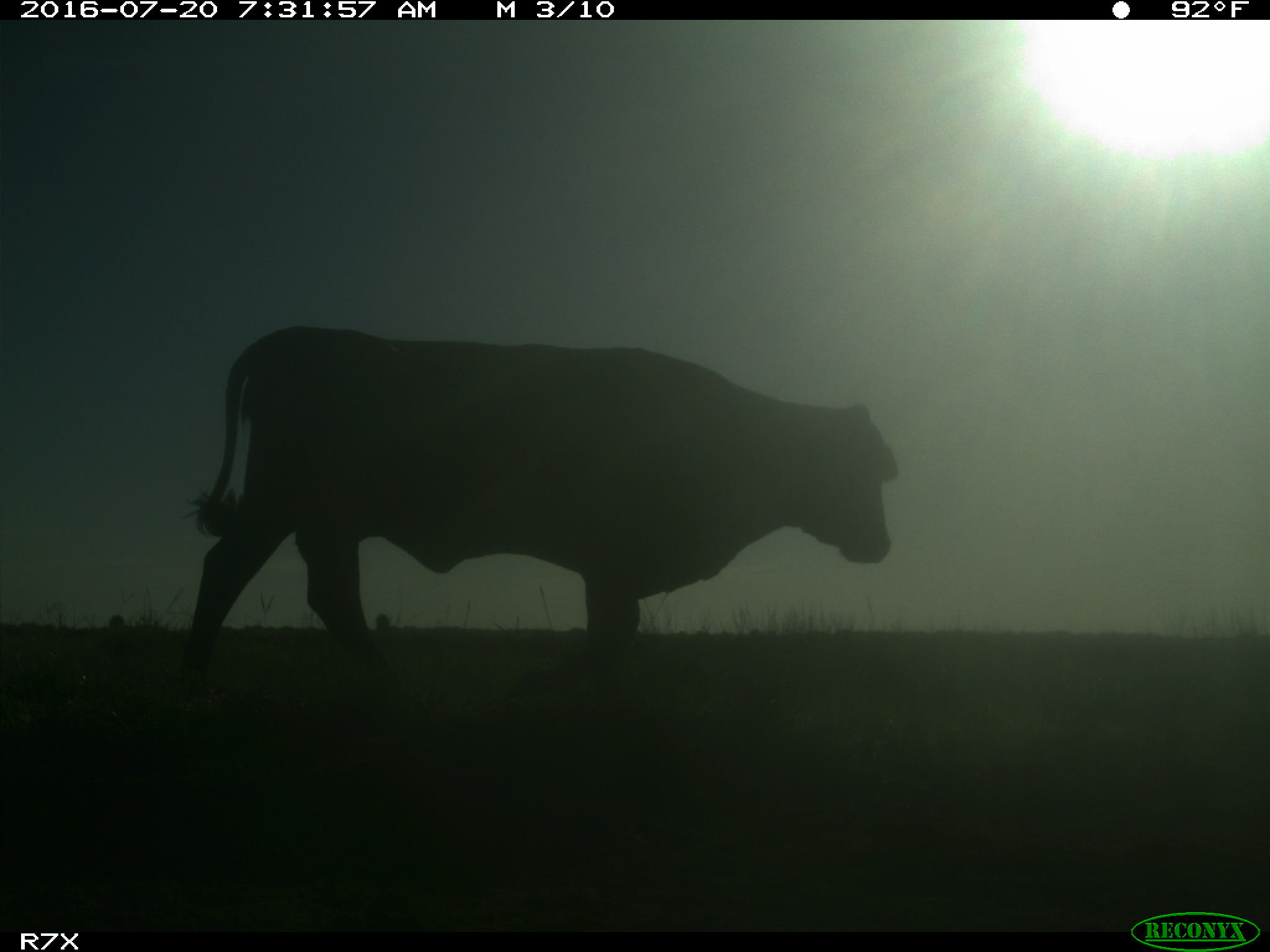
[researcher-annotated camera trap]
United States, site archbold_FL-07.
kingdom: Animalia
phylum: Chordata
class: Mammalia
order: Artiodactyla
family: Bovidae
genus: Bos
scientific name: Bos taurus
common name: domestic cow